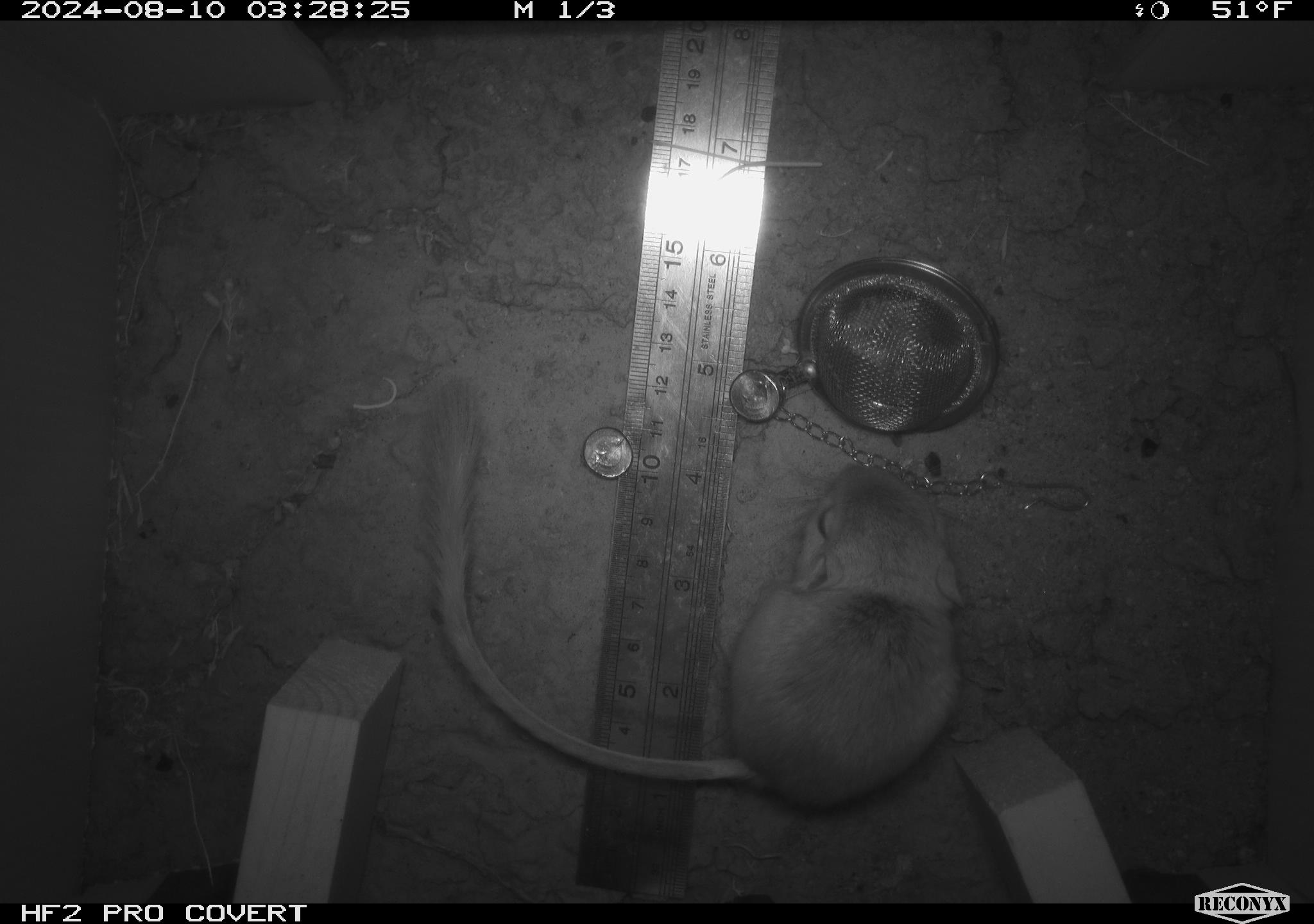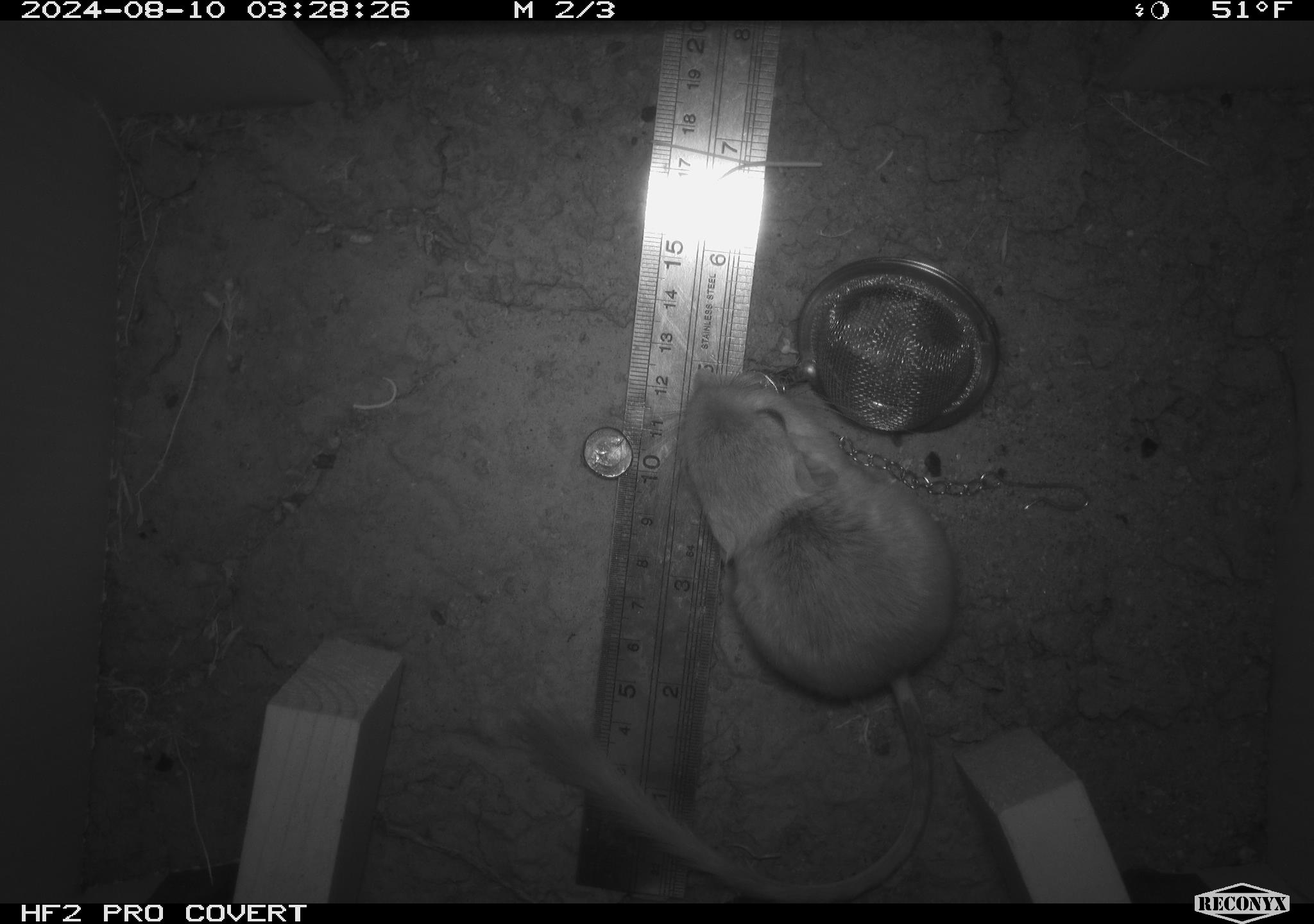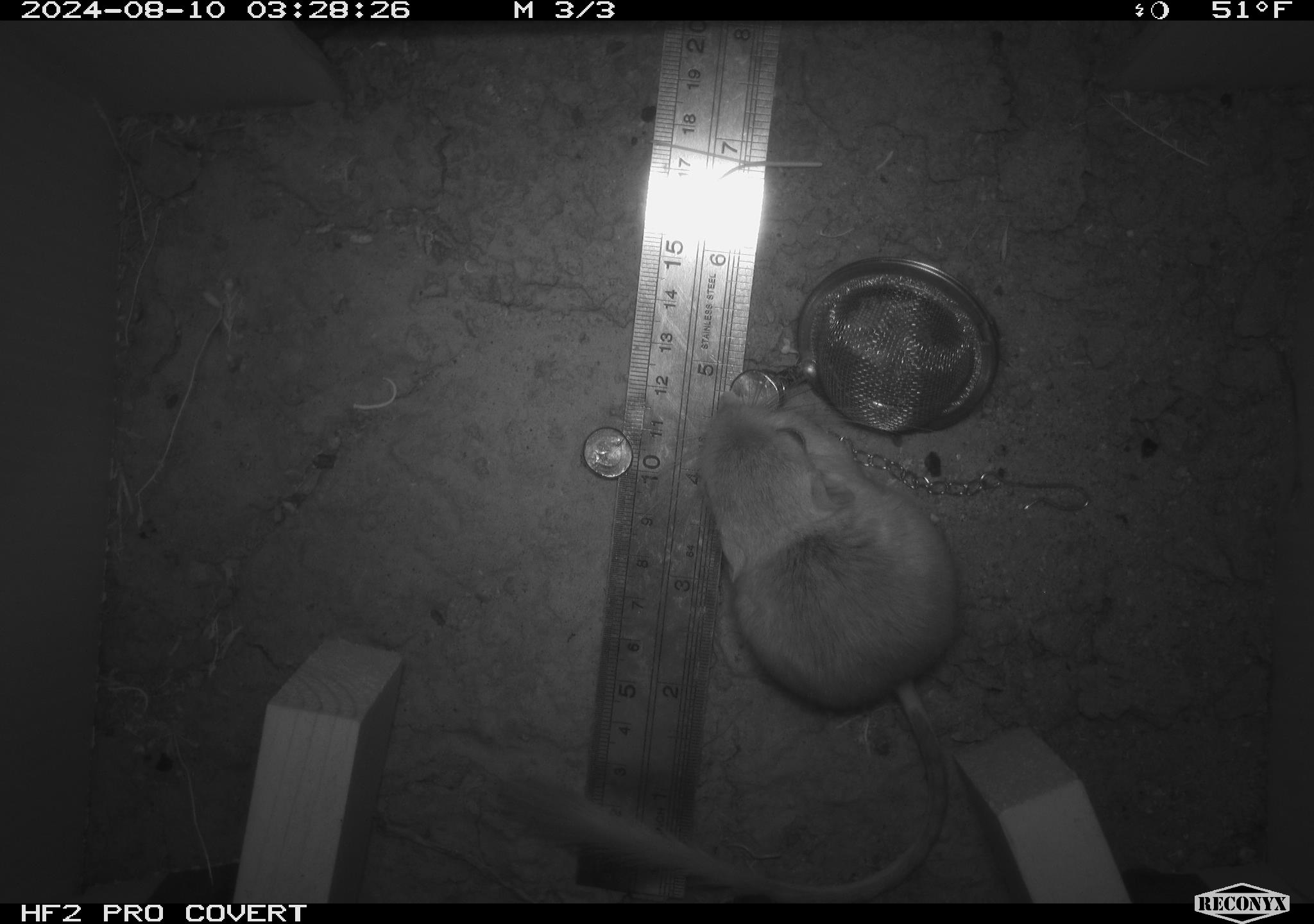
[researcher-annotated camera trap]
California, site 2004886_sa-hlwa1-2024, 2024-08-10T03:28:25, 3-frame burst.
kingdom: Animalia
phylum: Chordata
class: Mammalia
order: Rodentia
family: Heteromyidae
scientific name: Heteromyidae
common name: kangaroo rats and pocket mice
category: heteromyidae family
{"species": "heteromyidae family (kangaroo rats and pocket mice) (Heteromyidae)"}